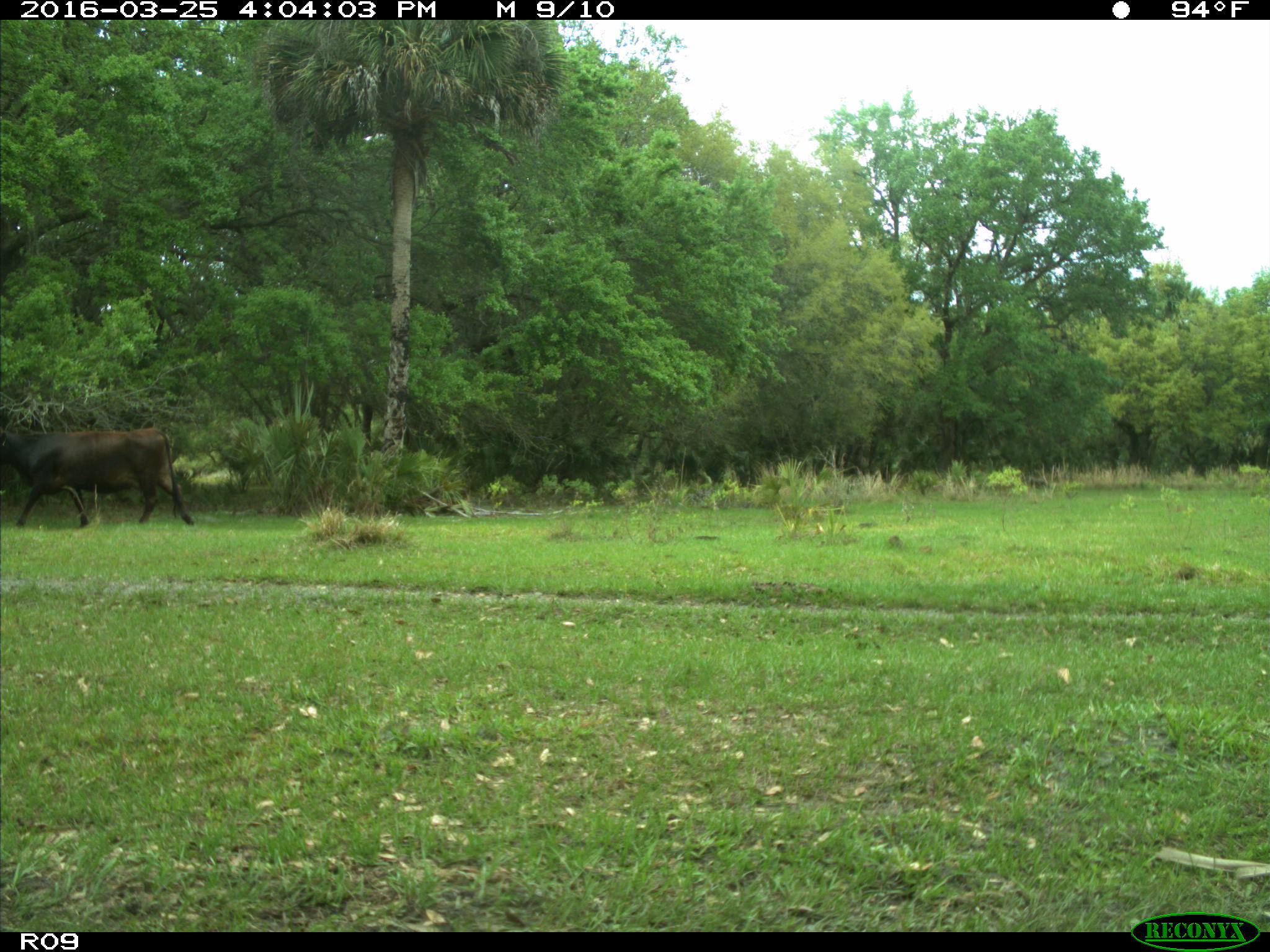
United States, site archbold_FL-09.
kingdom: Animalia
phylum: Chordata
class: Mammalia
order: Artiodactyla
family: Bovidae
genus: Bos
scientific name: Bos taurus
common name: domestic cow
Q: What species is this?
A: Bos taurus (domestic cow).